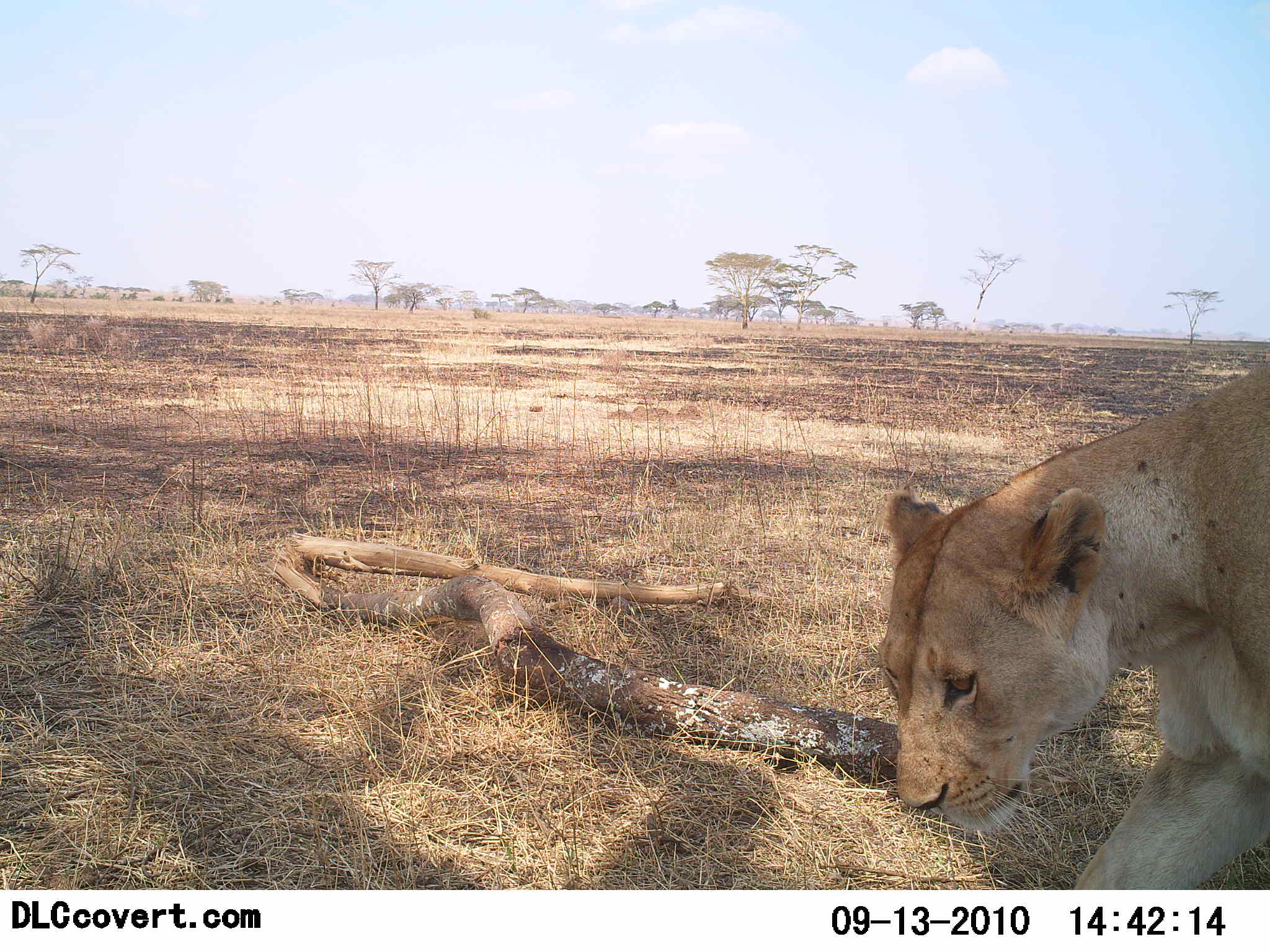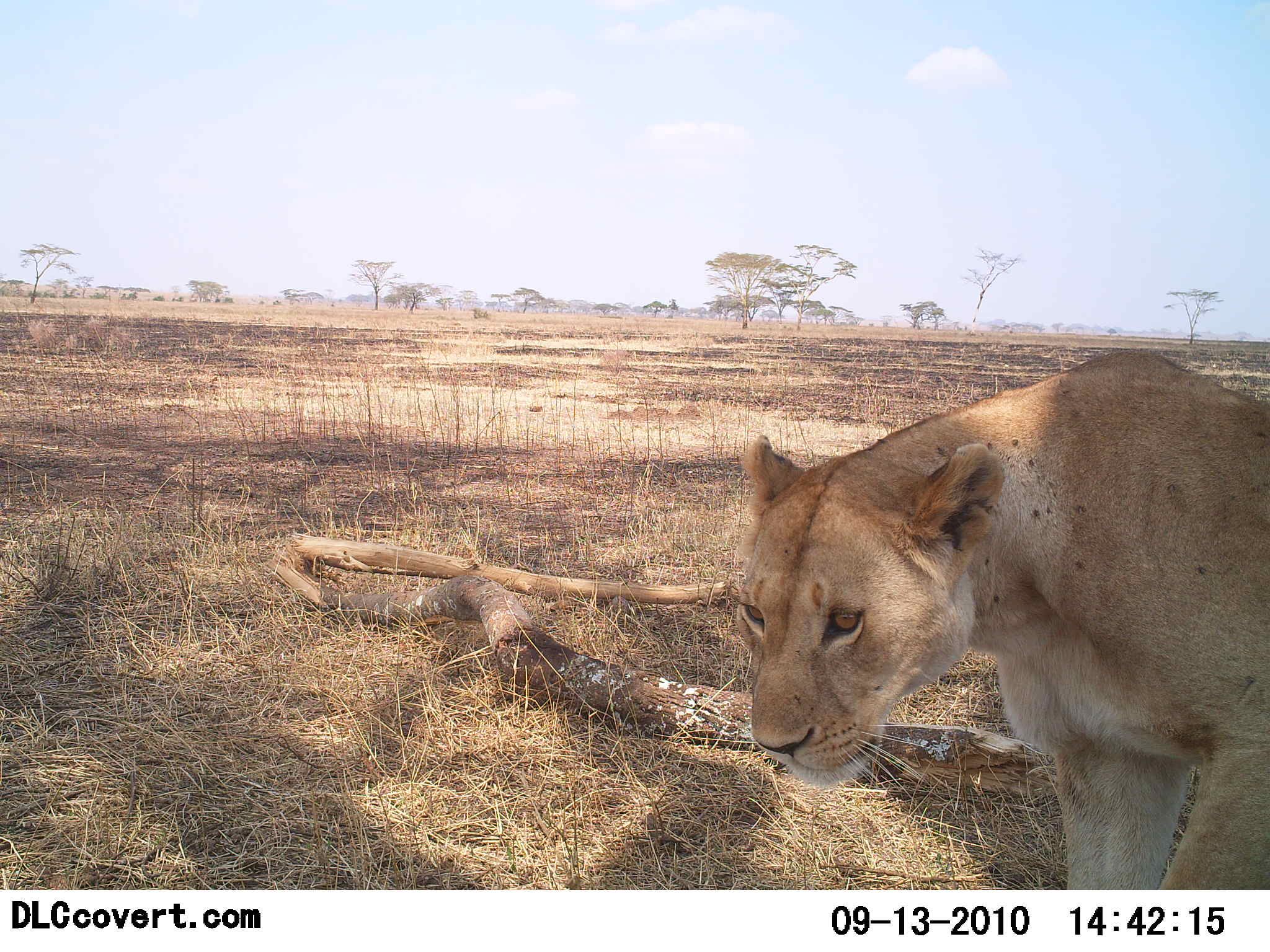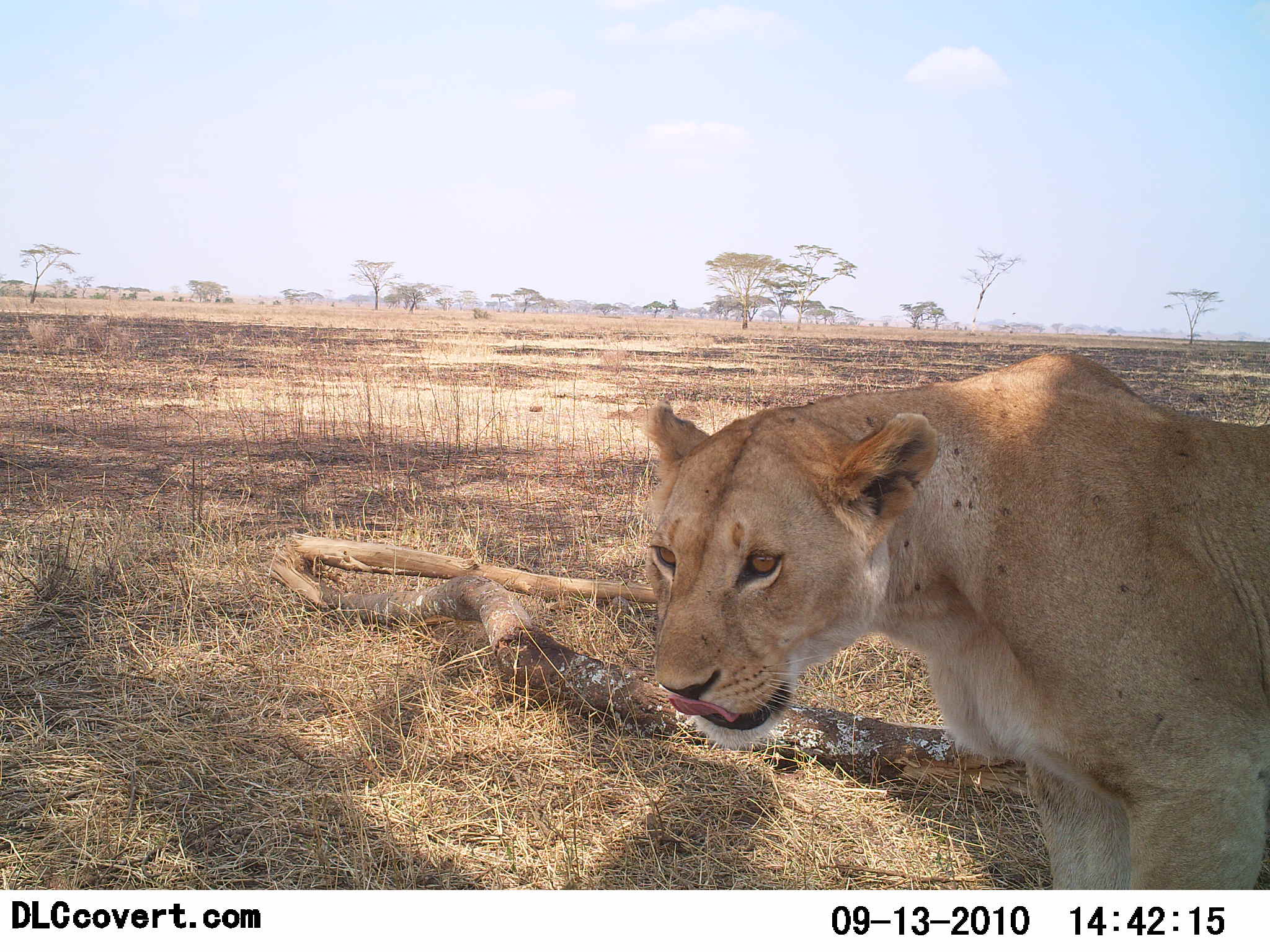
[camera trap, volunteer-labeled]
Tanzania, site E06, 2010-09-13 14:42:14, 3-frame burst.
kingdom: Animalia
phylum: Chordata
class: Mammalia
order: Carnivora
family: Felidae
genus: Panthera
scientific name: Panthera leo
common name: lion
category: lionfemale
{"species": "lionfemale (lion) (Panthera leo)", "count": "1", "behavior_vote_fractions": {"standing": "14%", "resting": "21%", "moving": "71%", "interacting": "0%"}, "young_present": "0%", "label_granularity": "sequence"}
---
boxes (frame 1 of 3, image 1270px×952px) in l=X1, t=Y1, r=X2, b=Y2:
animal: l=874, t=354, r=1270, b=890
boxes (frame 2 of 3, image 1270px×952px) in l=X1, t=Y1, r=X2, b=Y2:
animal: l=730, t=350, r=1270, b=889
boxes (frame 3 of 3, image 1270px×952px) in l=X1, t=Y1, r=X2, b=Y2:
animal: l=638, t=353, r=1270, b=889